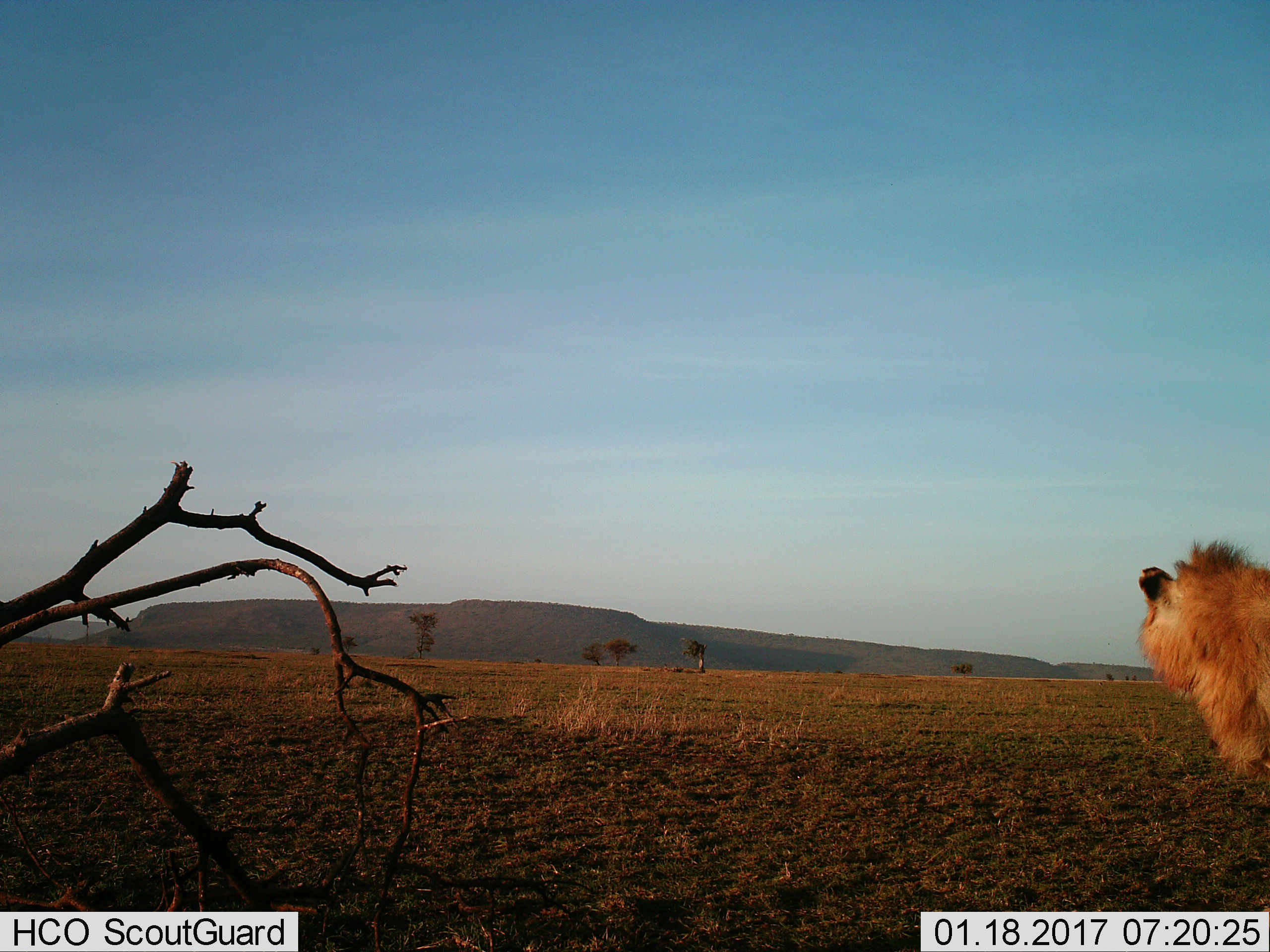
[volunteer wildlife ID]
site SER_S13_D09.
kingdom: Animalia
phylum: Chordata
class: Mammalia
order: Carnivora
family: Felidae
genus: Panthera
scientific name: Panthera leo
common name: lion male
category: lionmale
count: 1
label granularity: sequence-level